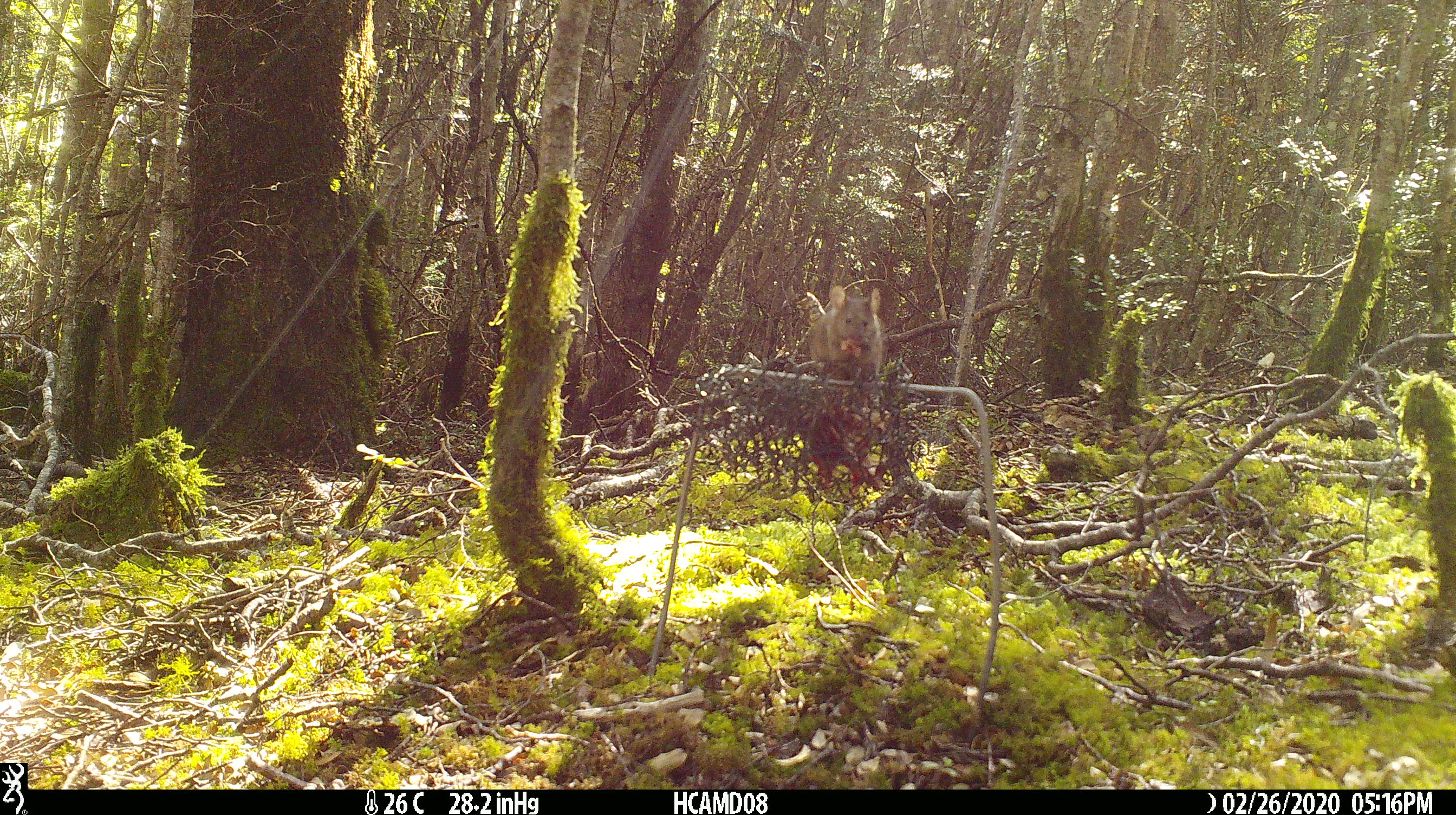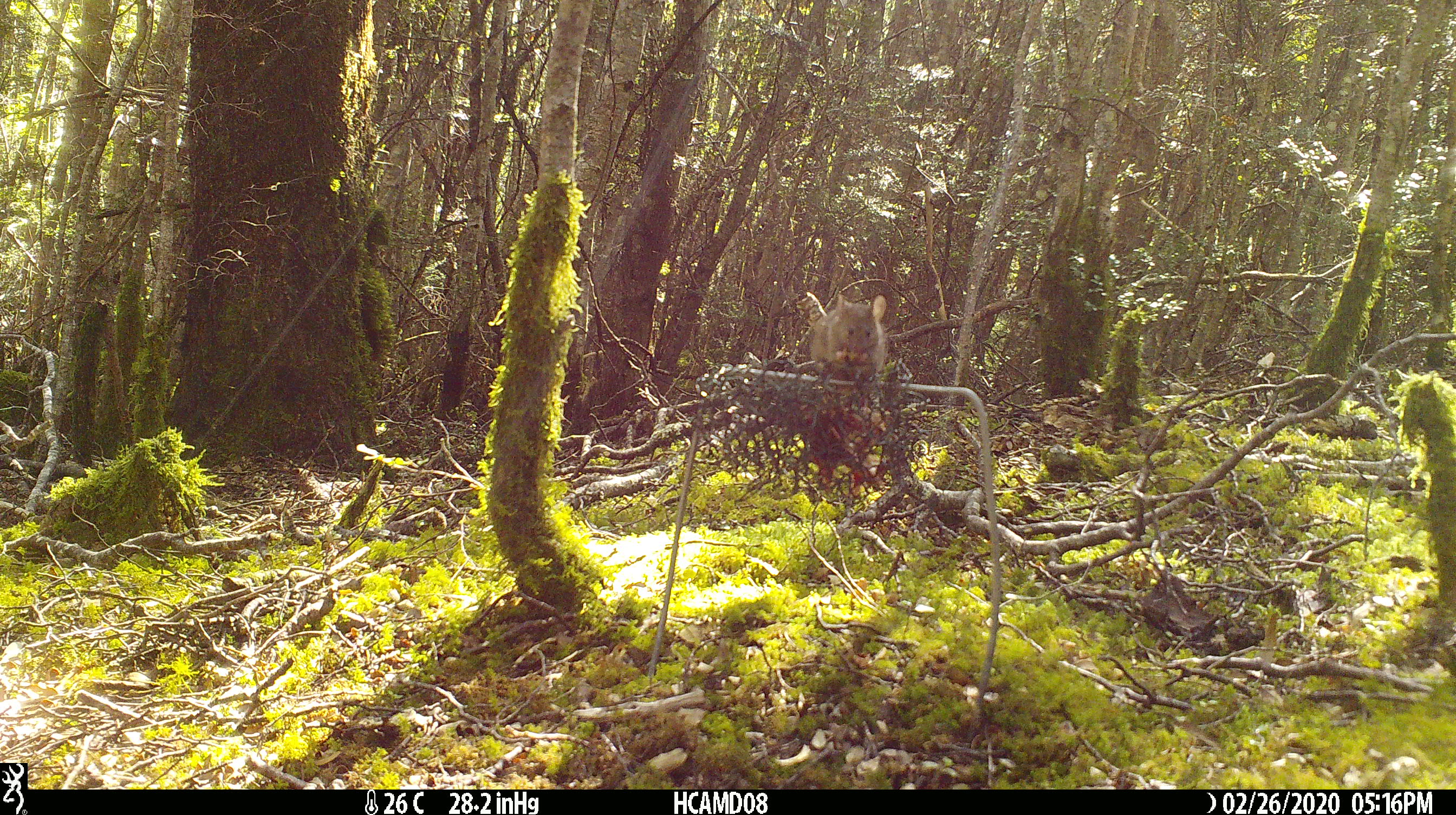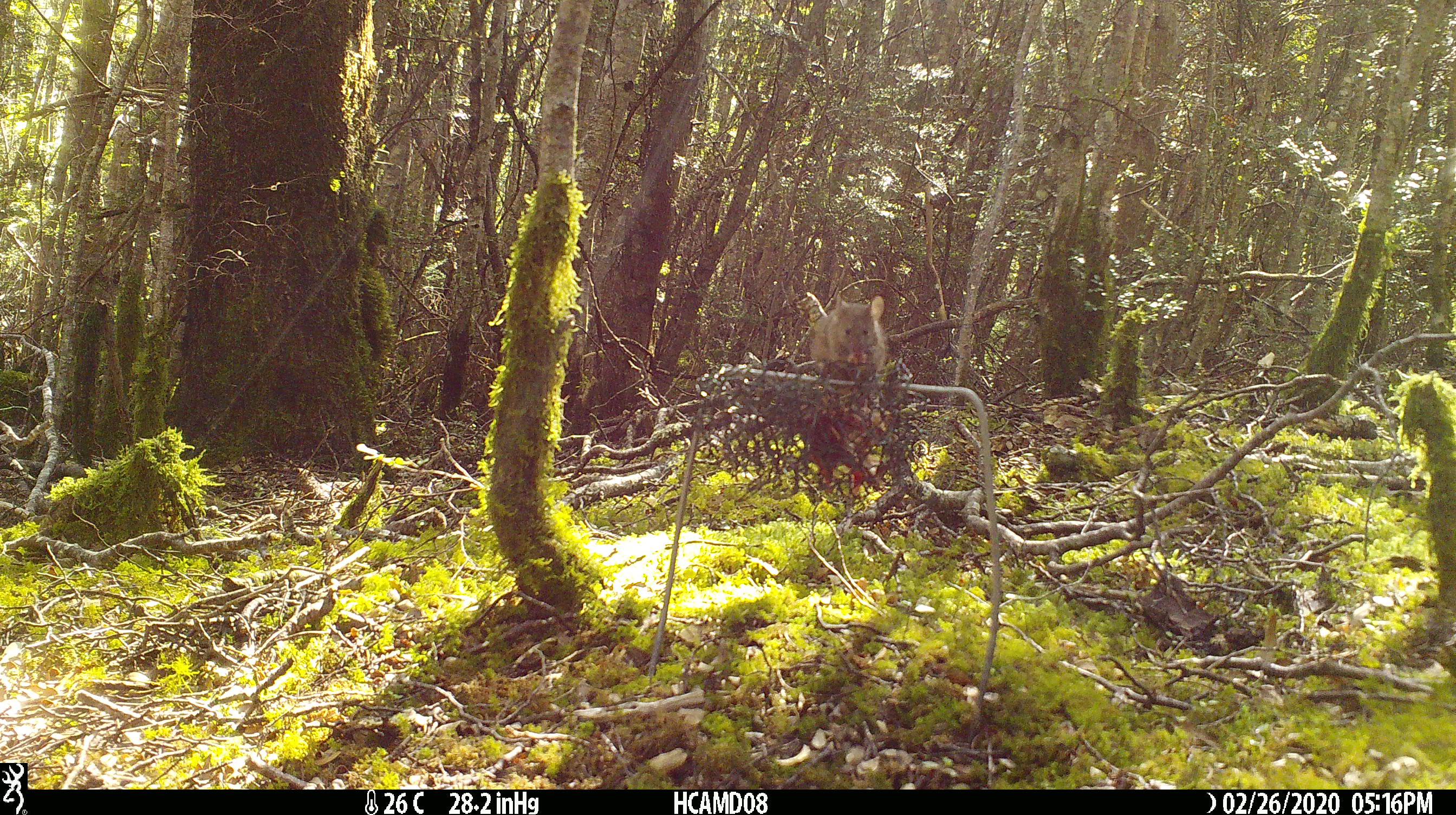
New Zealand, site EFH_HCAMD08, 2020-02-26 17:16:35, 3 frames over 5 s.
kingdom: Animalia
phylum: Chordata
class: Mammalia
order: Rodentia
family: Muridae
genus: Mus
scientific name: Mus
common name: mouse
Mouse (Mus).